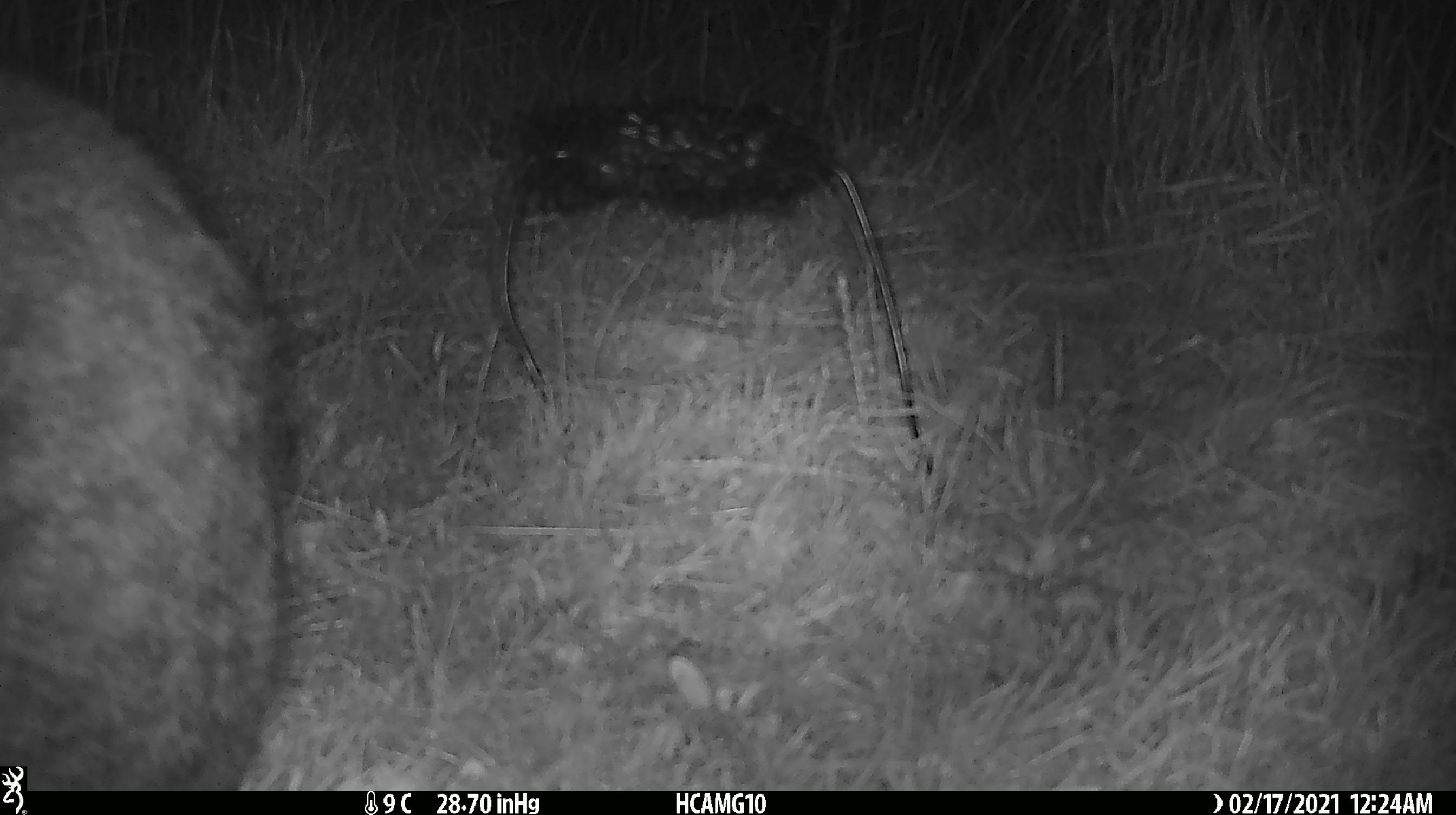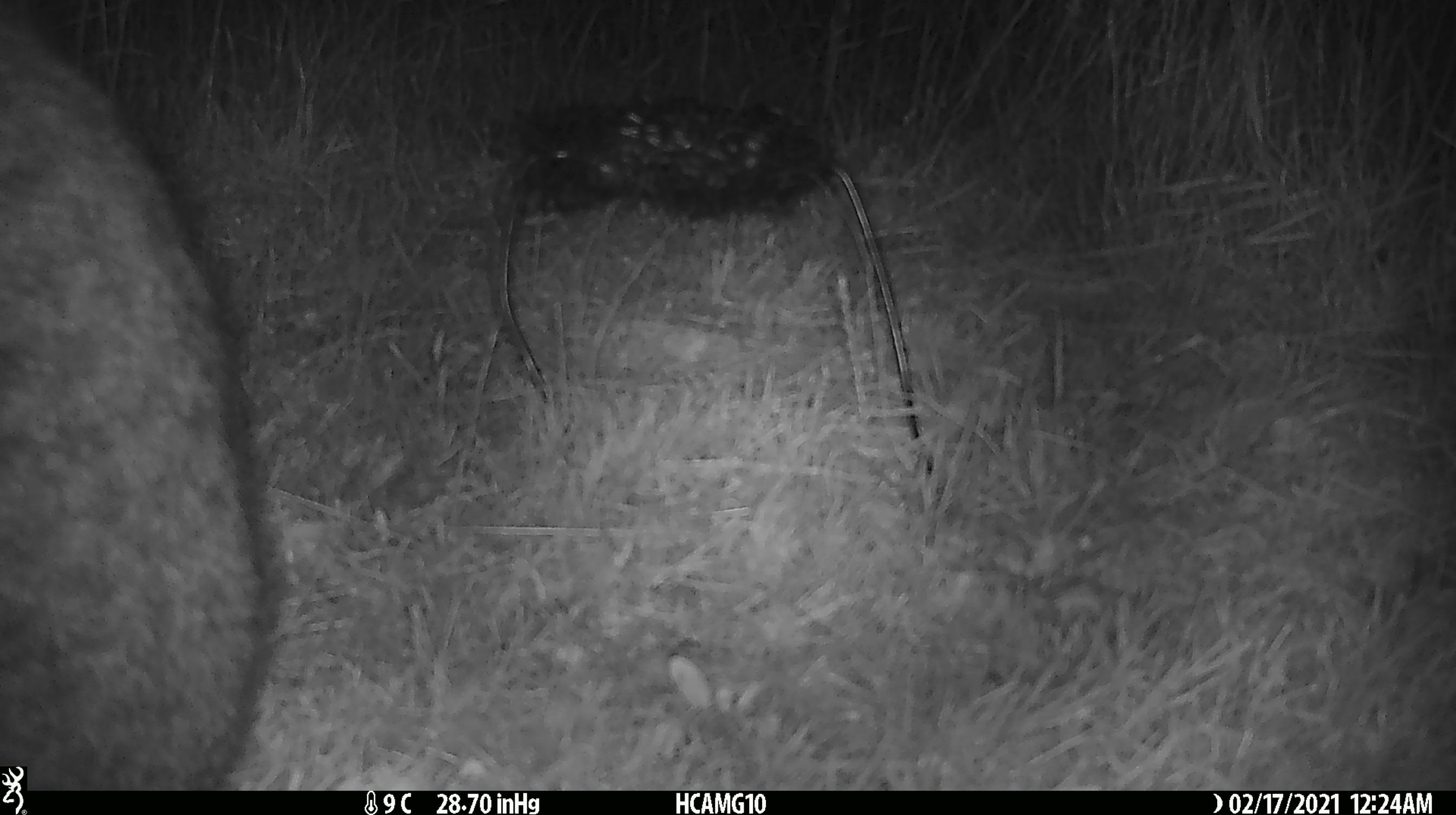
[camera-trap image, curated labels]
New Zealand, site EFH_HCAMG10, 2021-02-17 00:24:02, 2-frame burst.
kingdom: Animalia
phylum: Chordata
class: Mammalia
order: Carnivora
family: Felidae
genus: Felis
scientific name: Felis catus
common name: domestic cat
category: cat